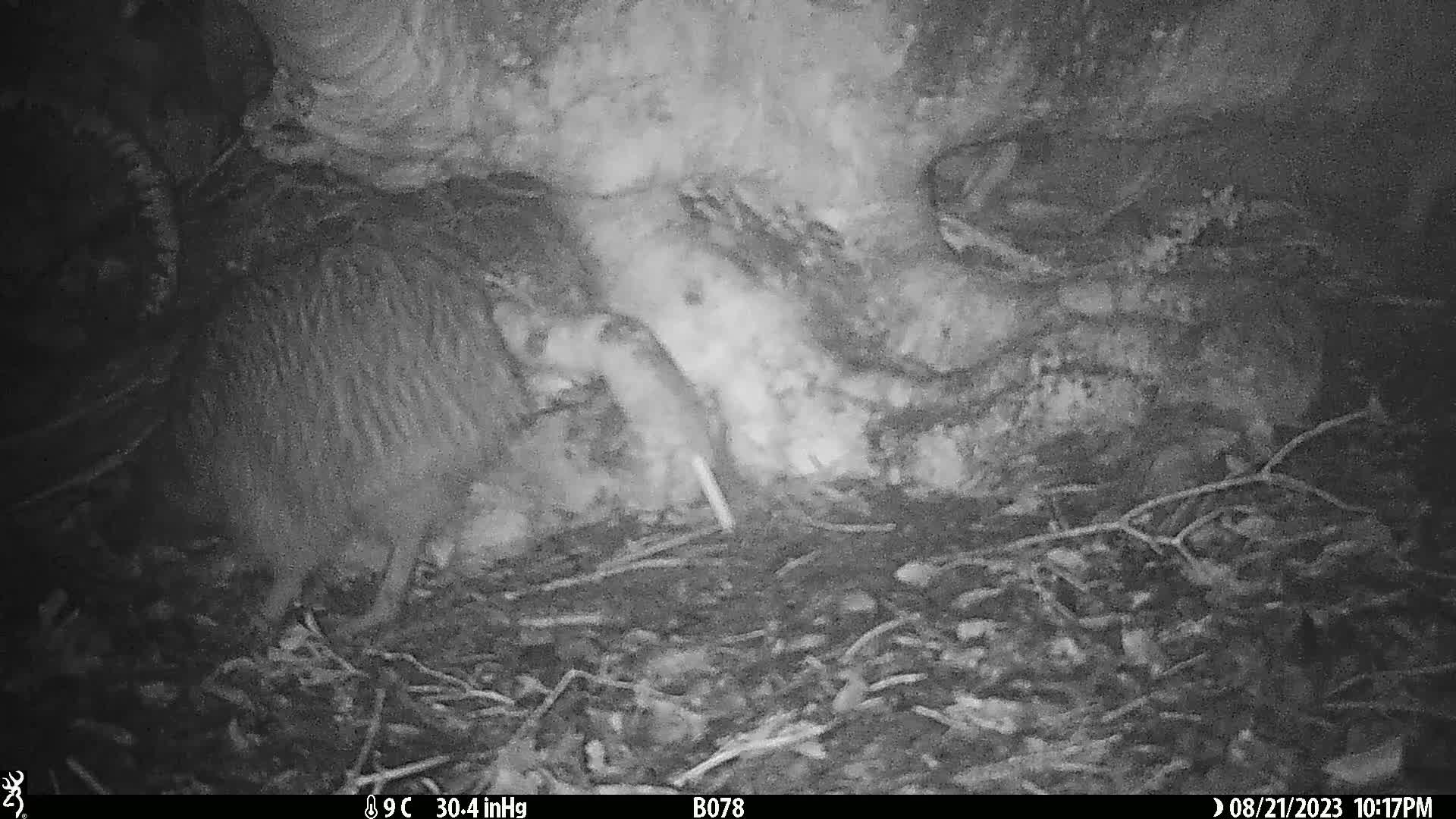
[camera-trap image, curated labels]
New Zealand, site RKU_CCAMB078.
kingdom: Animalia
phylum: Chordata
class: Aves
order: Apterygiformes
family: Apterygidae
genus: Apteryx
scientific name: Apteryx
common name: kiwi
Kiwi (Apteryx).